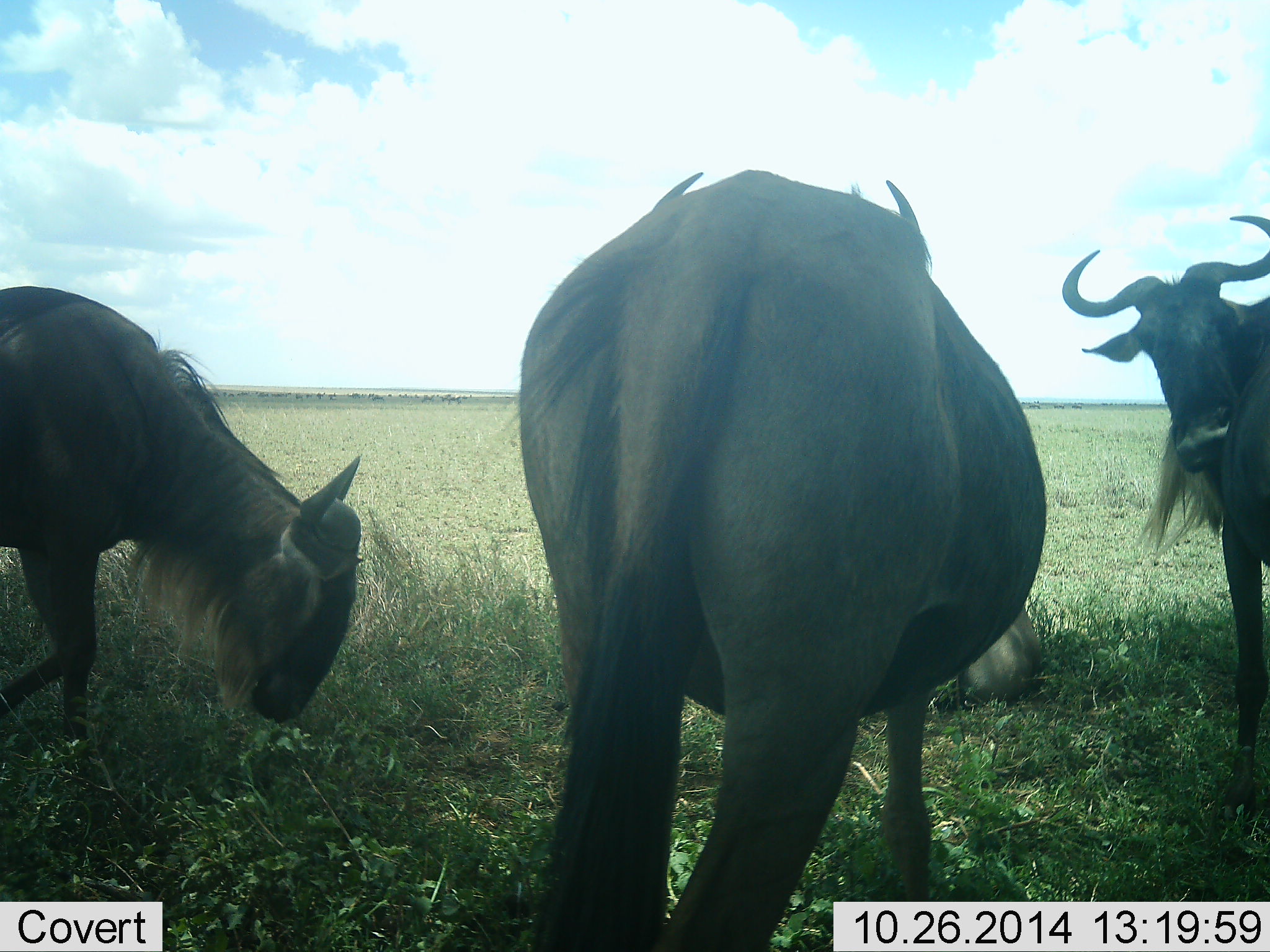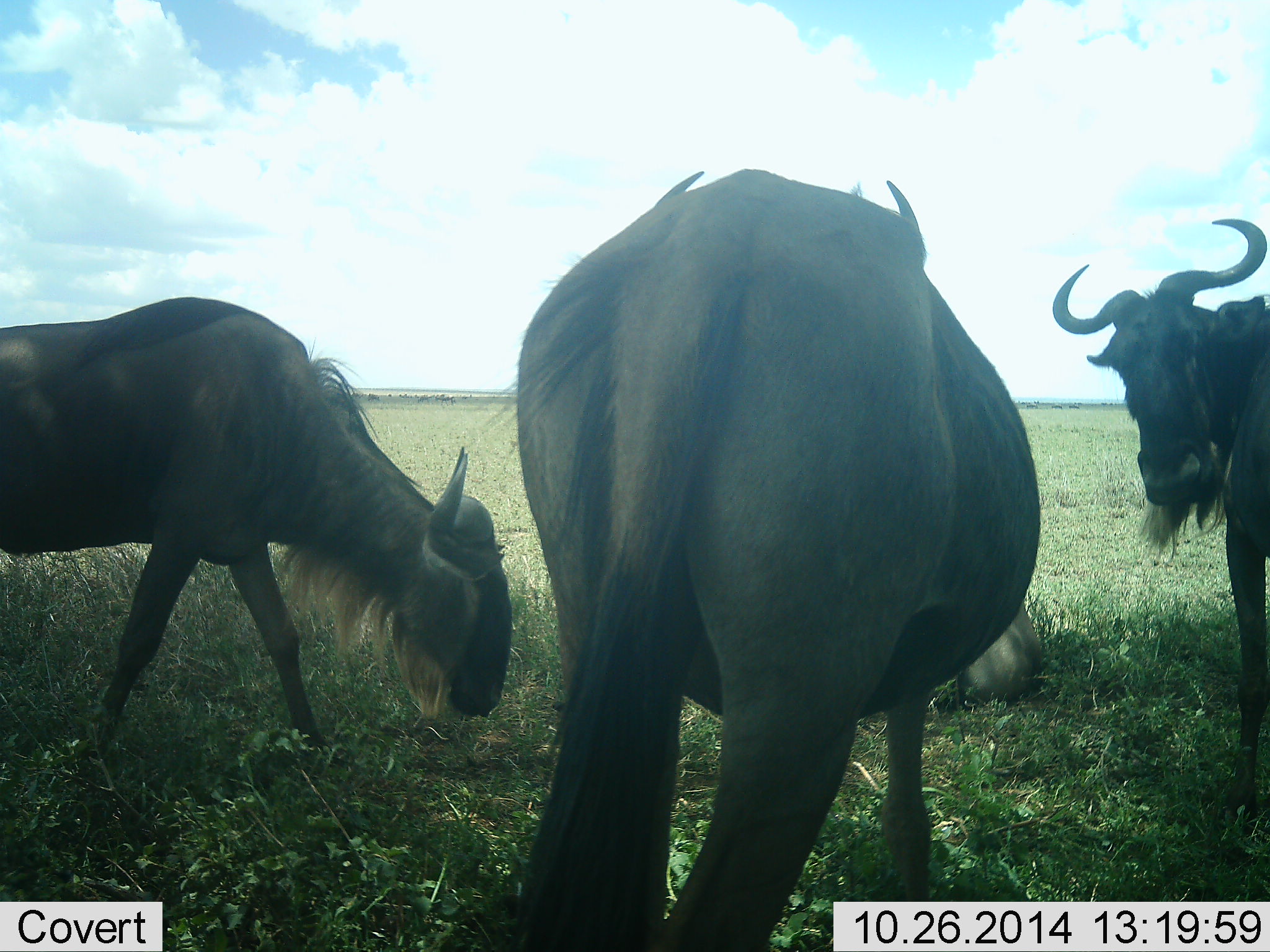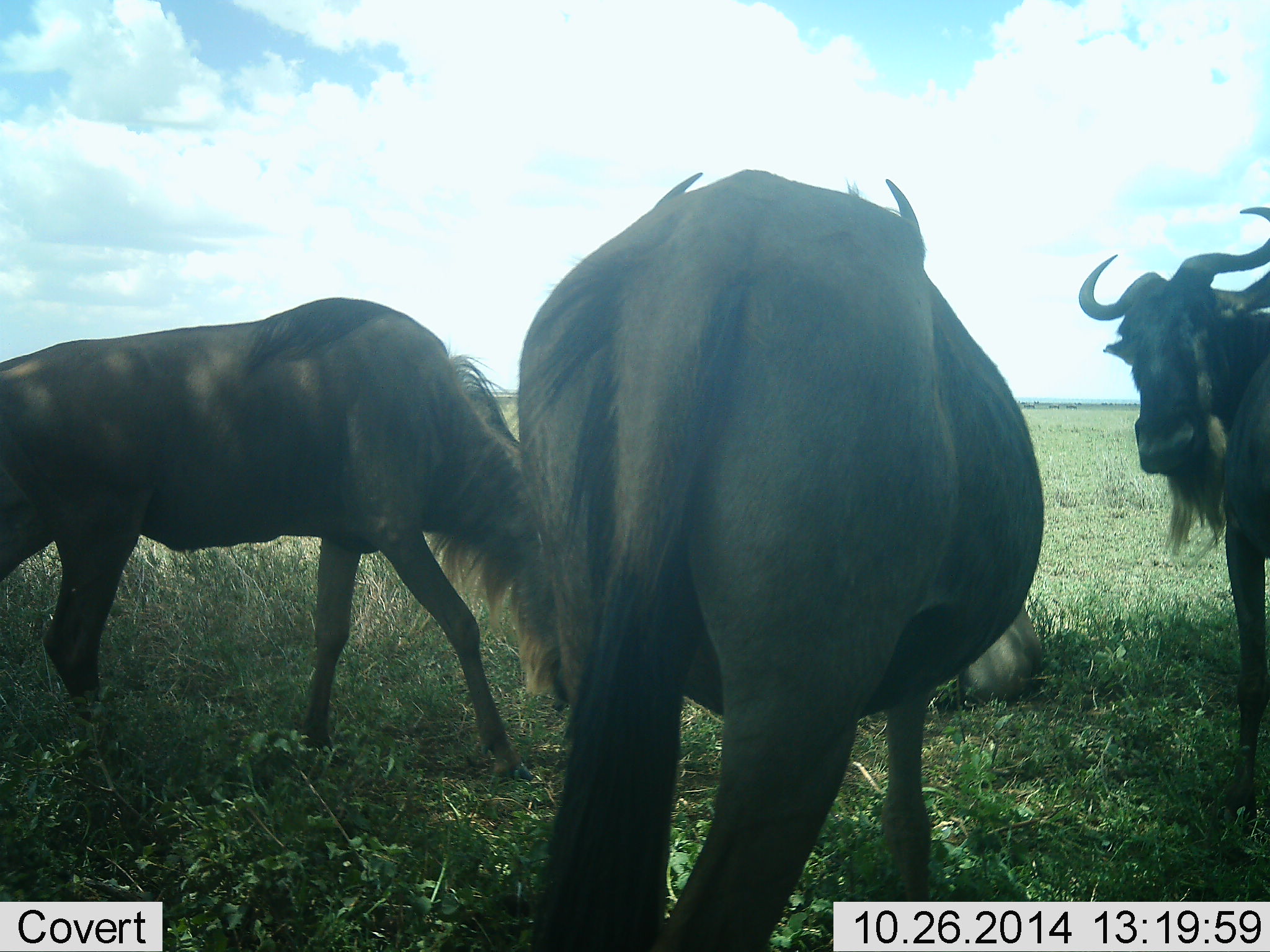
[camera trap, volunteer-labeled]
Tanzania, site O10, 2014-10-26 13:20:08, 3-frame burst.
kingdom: Animalia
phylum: Chordata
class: Mammalia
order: Artiodactyla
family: Bovidae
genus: Connochaetes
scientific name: Connochaetes taurinus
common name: blue wildebeest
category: wildebeest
Wildebeest (blue wildebeest) (Connochaetes taurinus), count 4. Behavior (volunteer vote fractions): standing 90%, resting 70%, moving 40%, interacting 0%. Young present (vote fraction): 0%. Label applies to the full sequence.